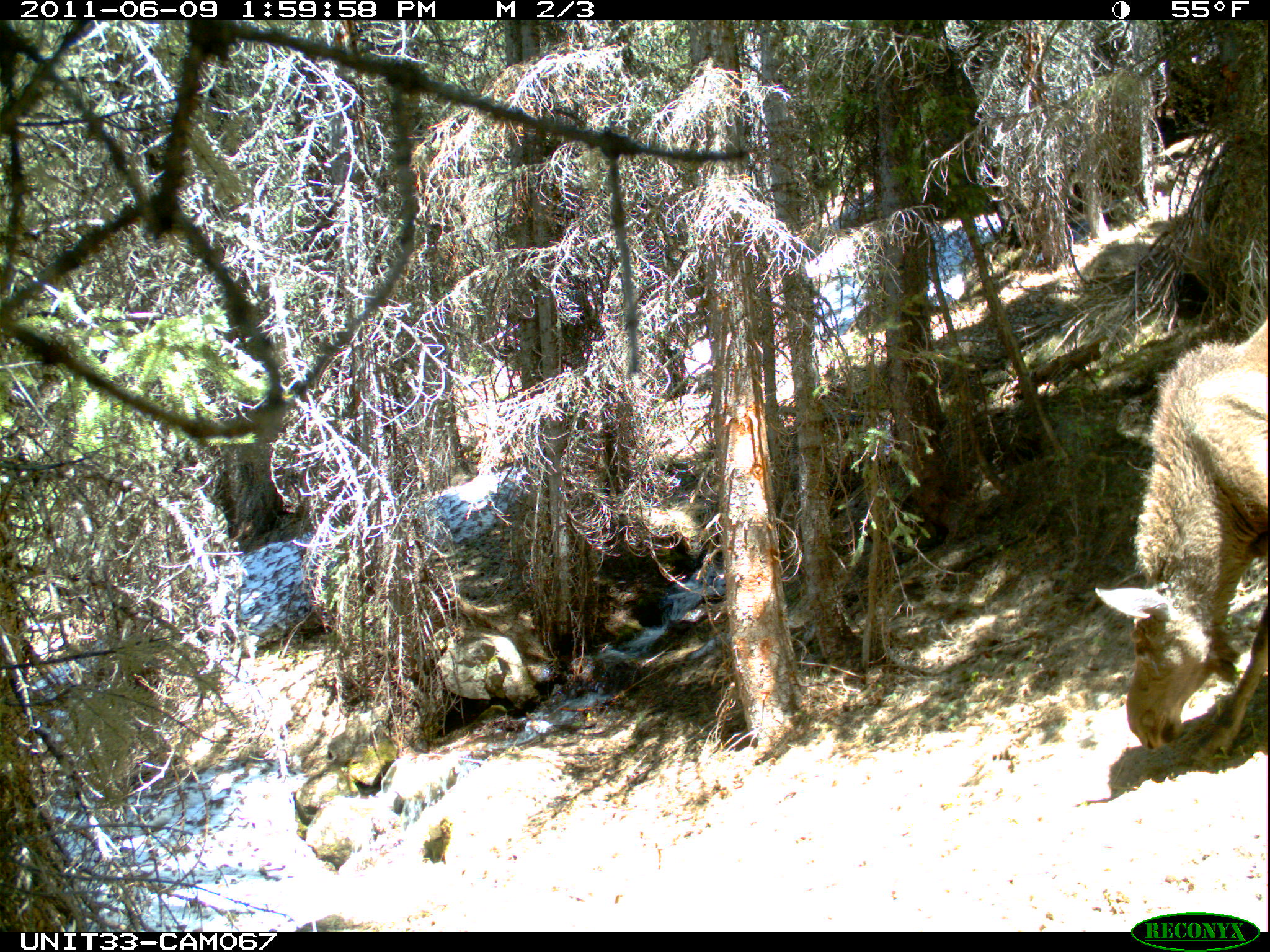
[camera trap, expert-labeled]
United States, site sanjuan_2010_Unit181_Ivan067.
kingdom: Animalia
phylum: Chordata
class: Mammalia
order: Artiodactyla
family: Cervidae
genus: Alces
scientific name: Alces alces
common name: moose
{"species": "Alces alces (moose)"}